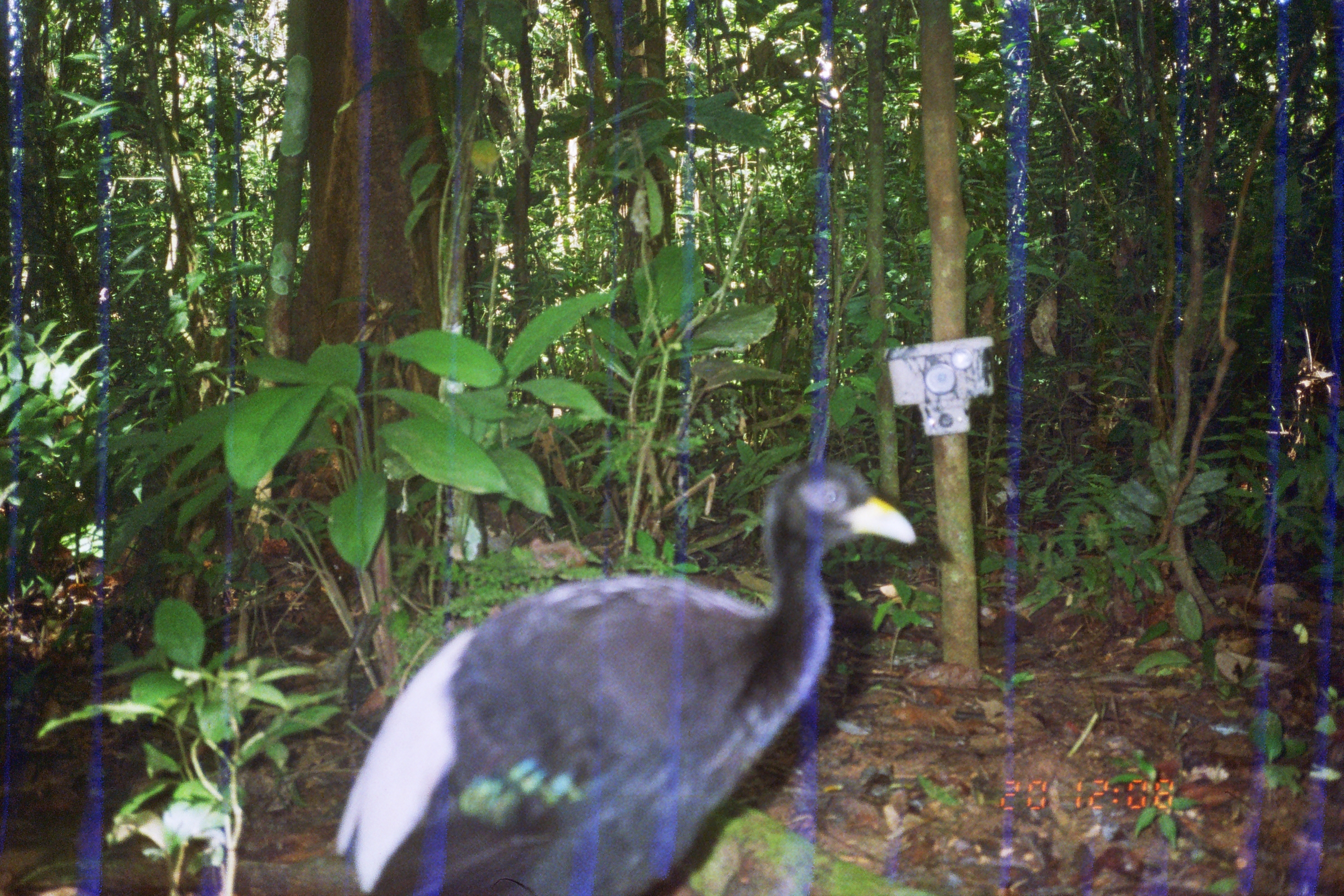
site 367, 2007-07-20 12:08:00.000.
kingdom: Animalia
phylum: Chordata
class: Aves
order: Gruiformes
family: Psophiidae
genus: Psophia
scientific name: Psophia leucoptera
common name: pale-winged trumpeter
Psophia leucoptera (pale-winged trumpeter).